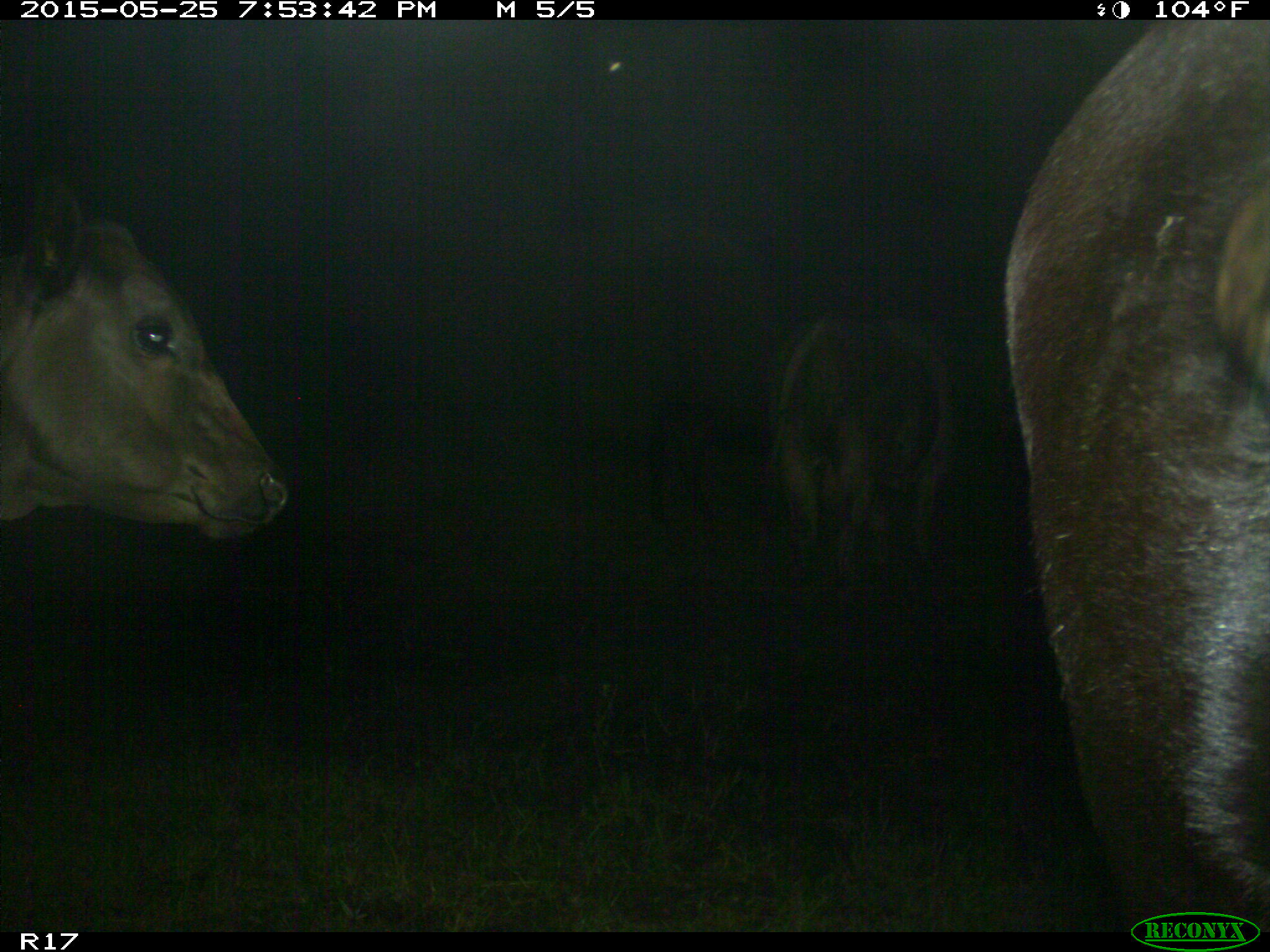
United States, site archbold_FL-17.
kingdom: Animalia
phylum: Chordata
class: Mammalia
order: Artiodactyla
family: Bovidae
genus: Bos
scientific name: Bos taurus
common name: domestic cow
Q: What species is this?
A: Bos taurus (domestic cow).